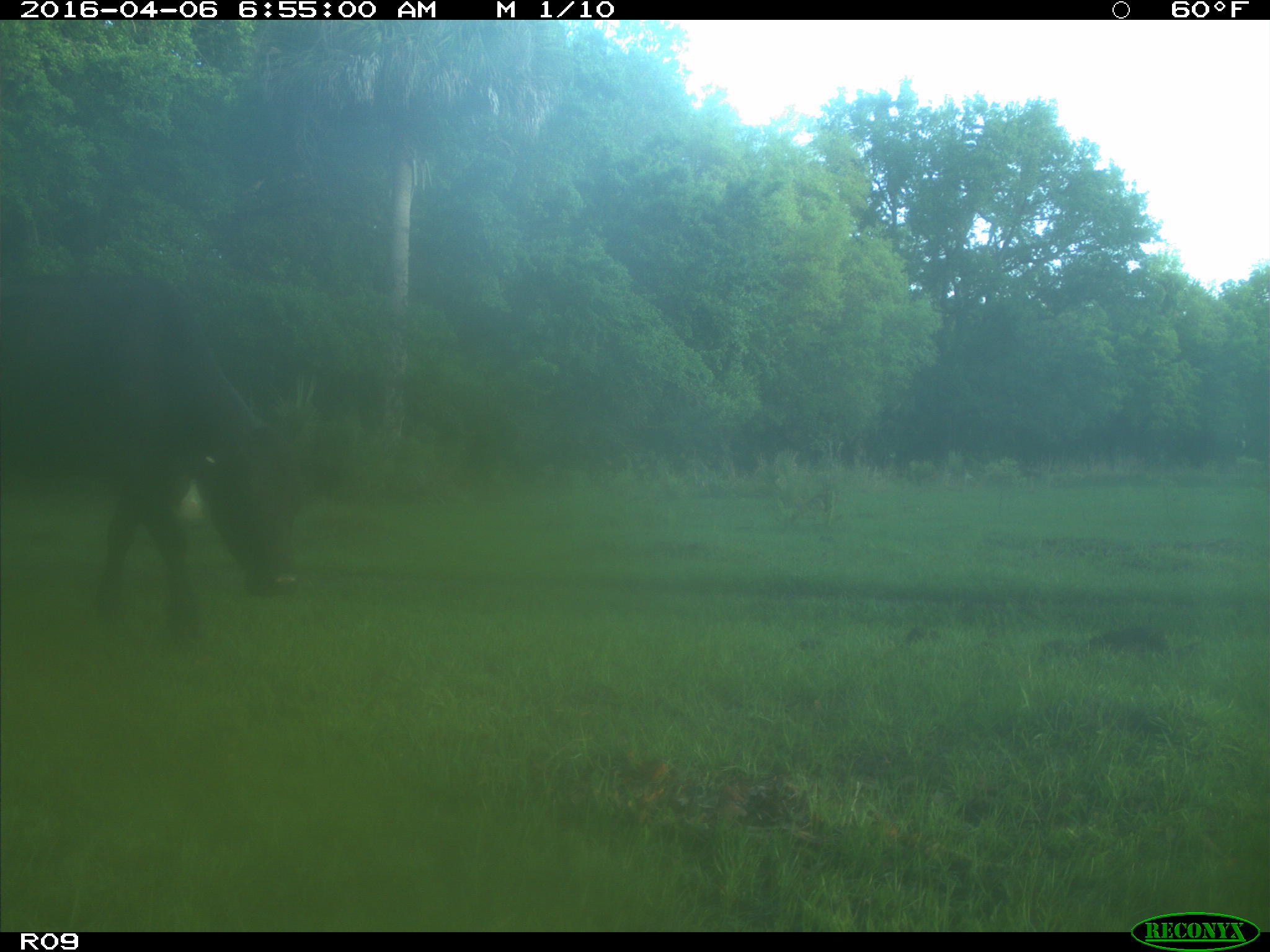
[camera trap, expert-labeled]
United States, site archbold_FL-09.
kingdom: Animalia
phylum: Chordata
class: Mammalia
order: Artiodactyla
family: Bovidae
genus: Bos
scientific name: Bos taurus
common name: domestic cow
Bos taurus (domestic cow).